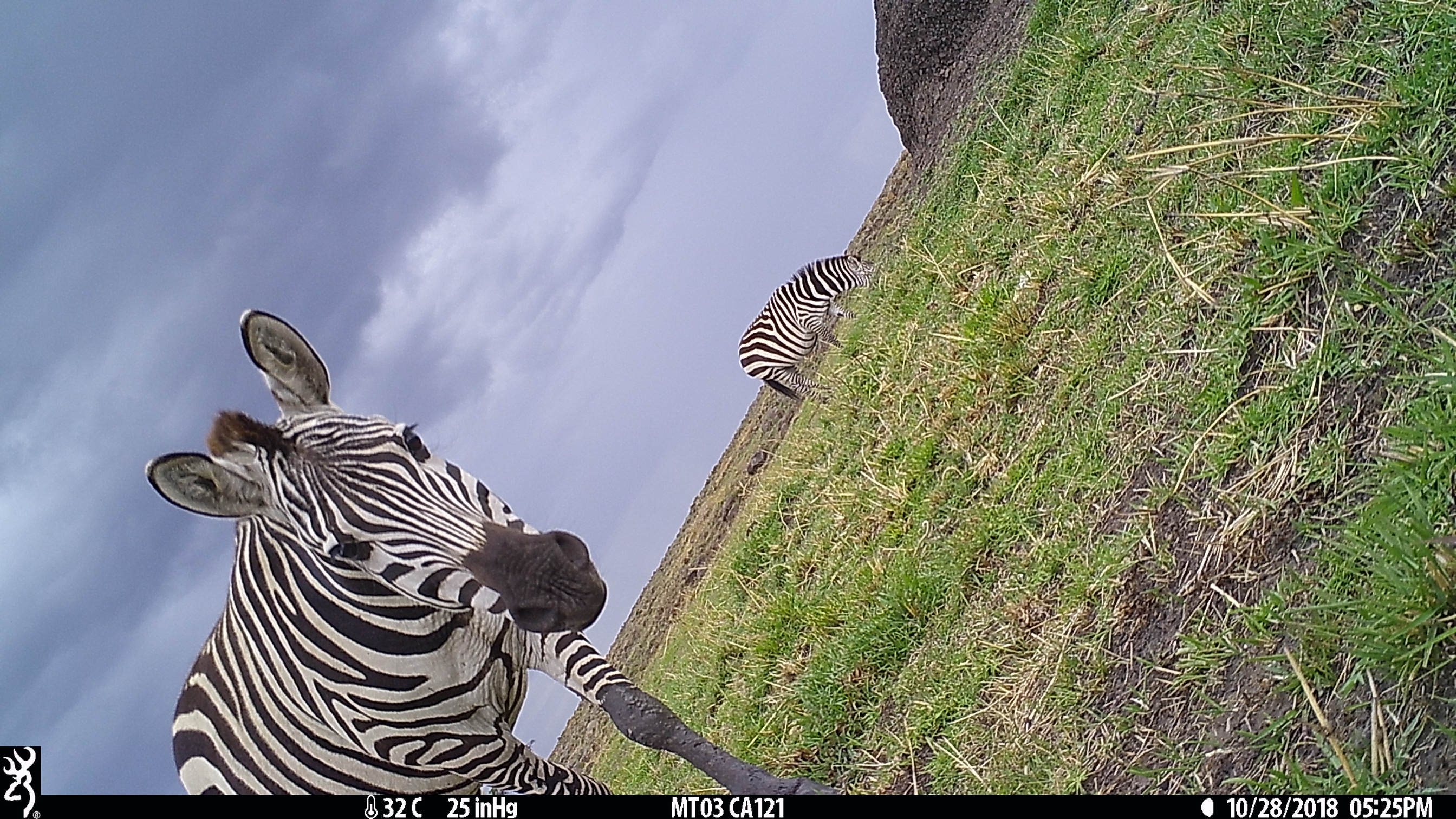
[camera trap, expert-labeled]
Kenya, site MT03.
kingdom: Animalia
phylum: Chordata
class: Mammalia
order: Perissodactyla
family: Equidae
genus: Equus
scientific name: Equus quagga burchellii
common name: burchell's zebra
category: zebra